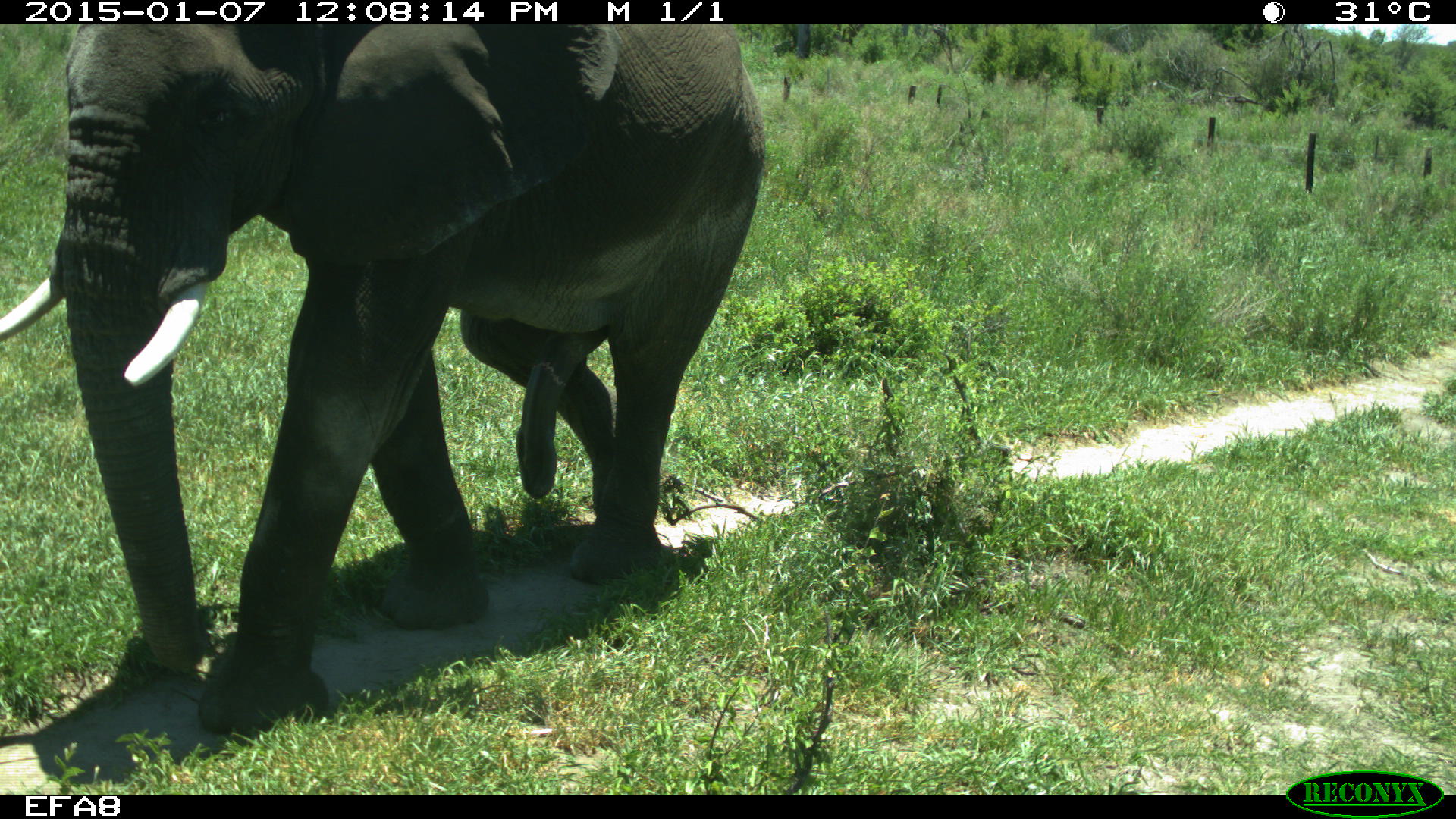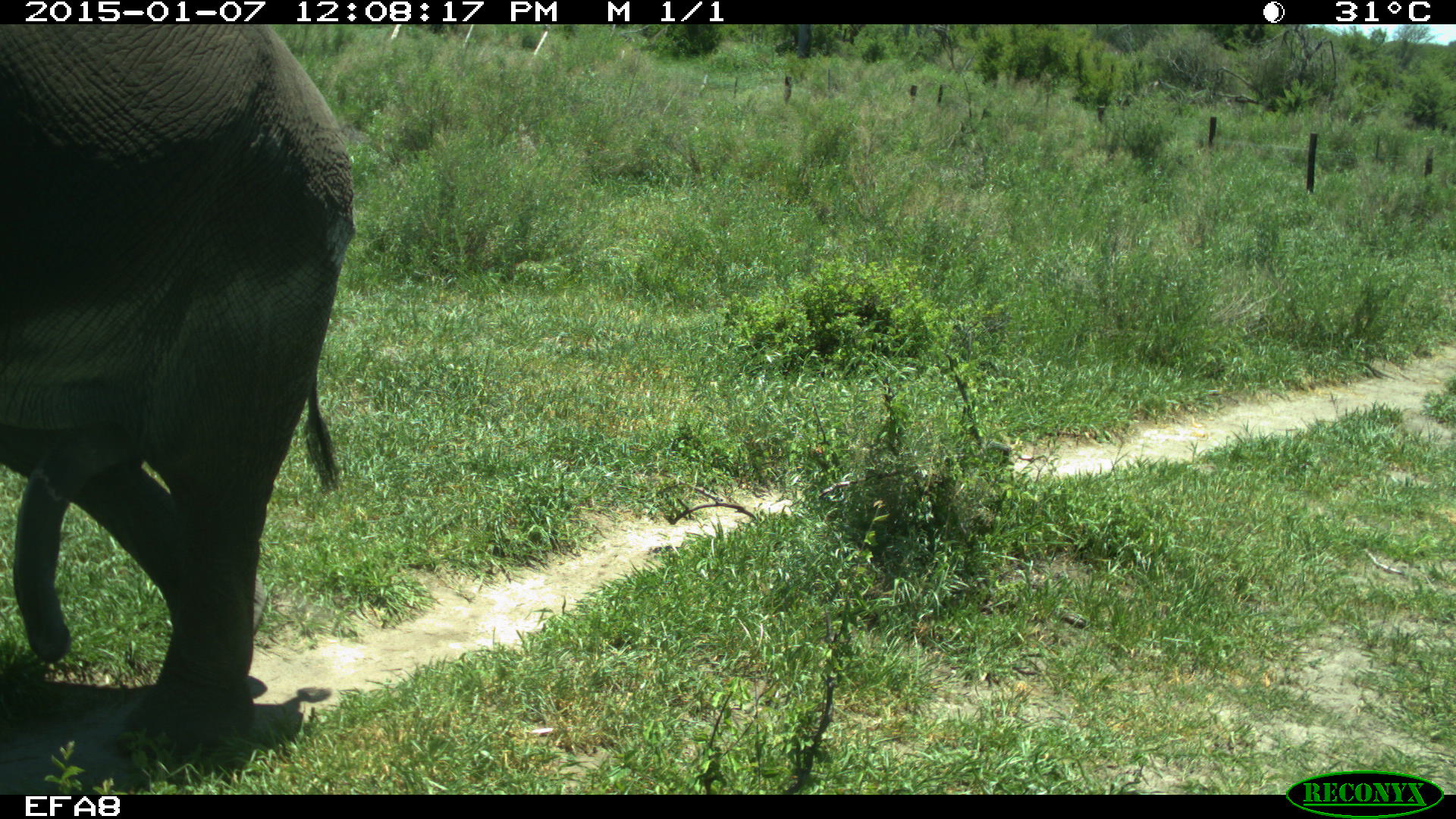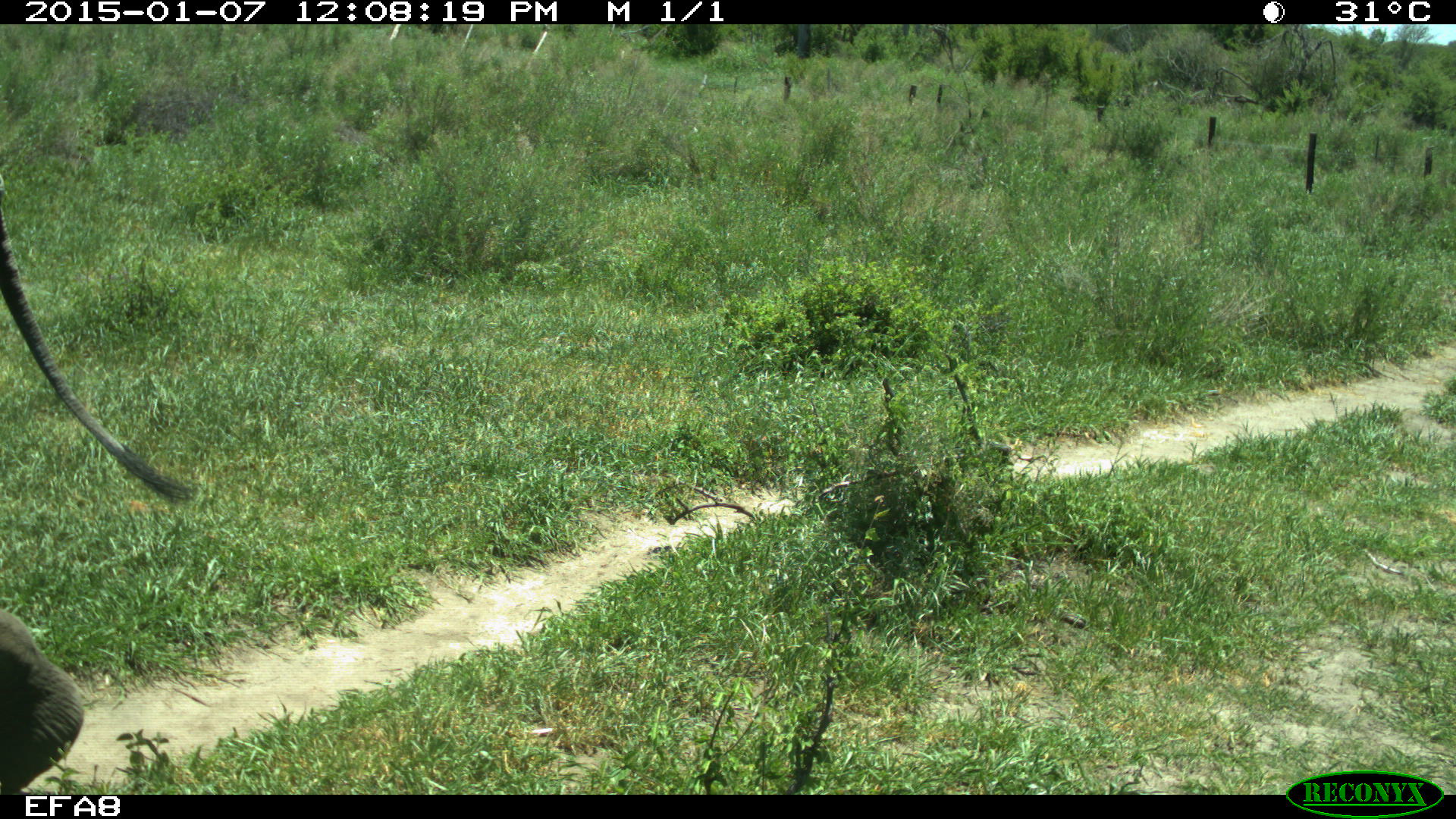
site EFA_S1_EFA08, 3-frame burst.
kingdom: Animalia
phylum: Chordata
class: Mammalia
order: Proboscidea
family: Elephantidae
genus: Loxodonta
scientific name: Loxodonta africana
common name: african bush elephant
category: elephant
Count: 1.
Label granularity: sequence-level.